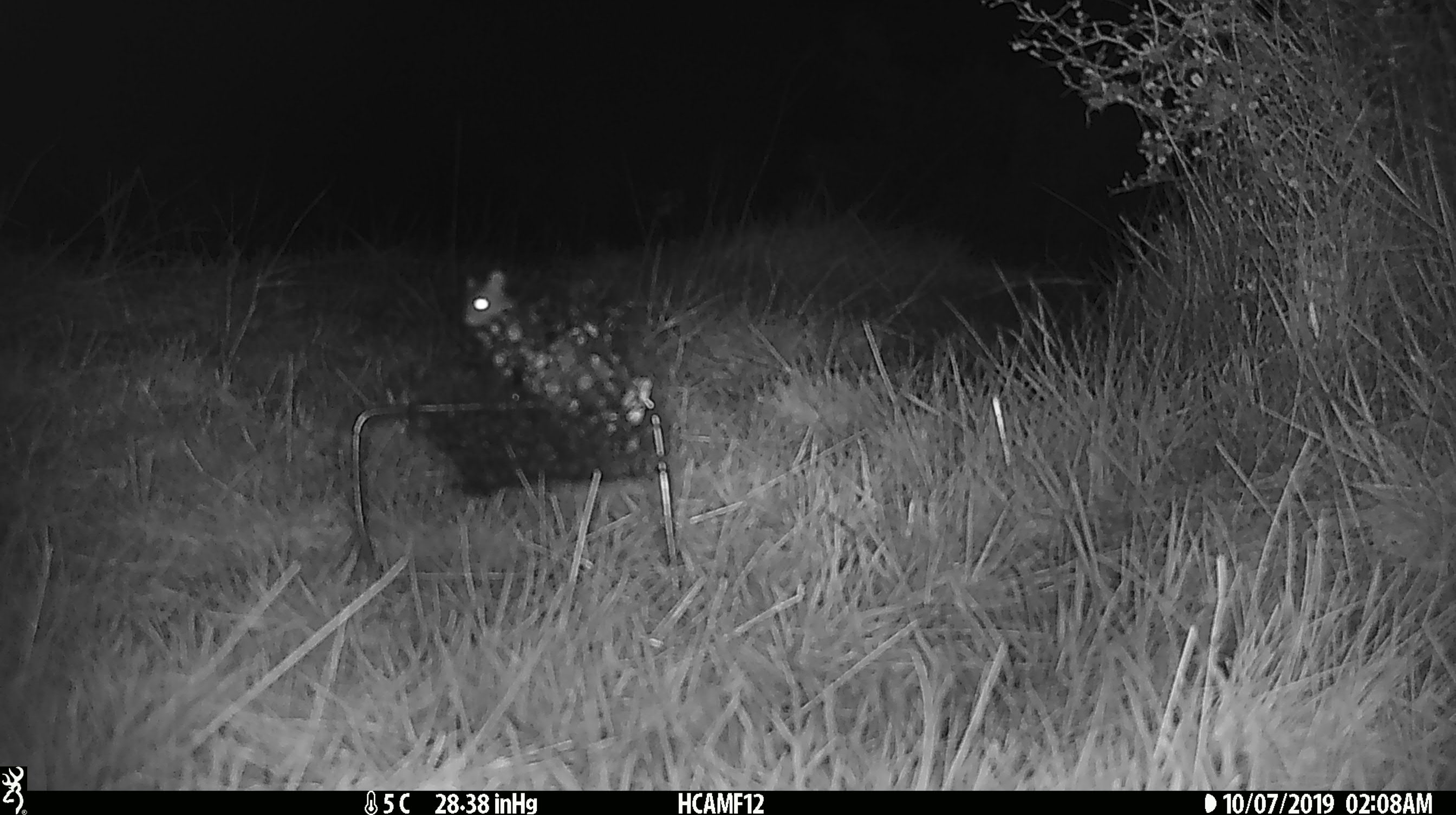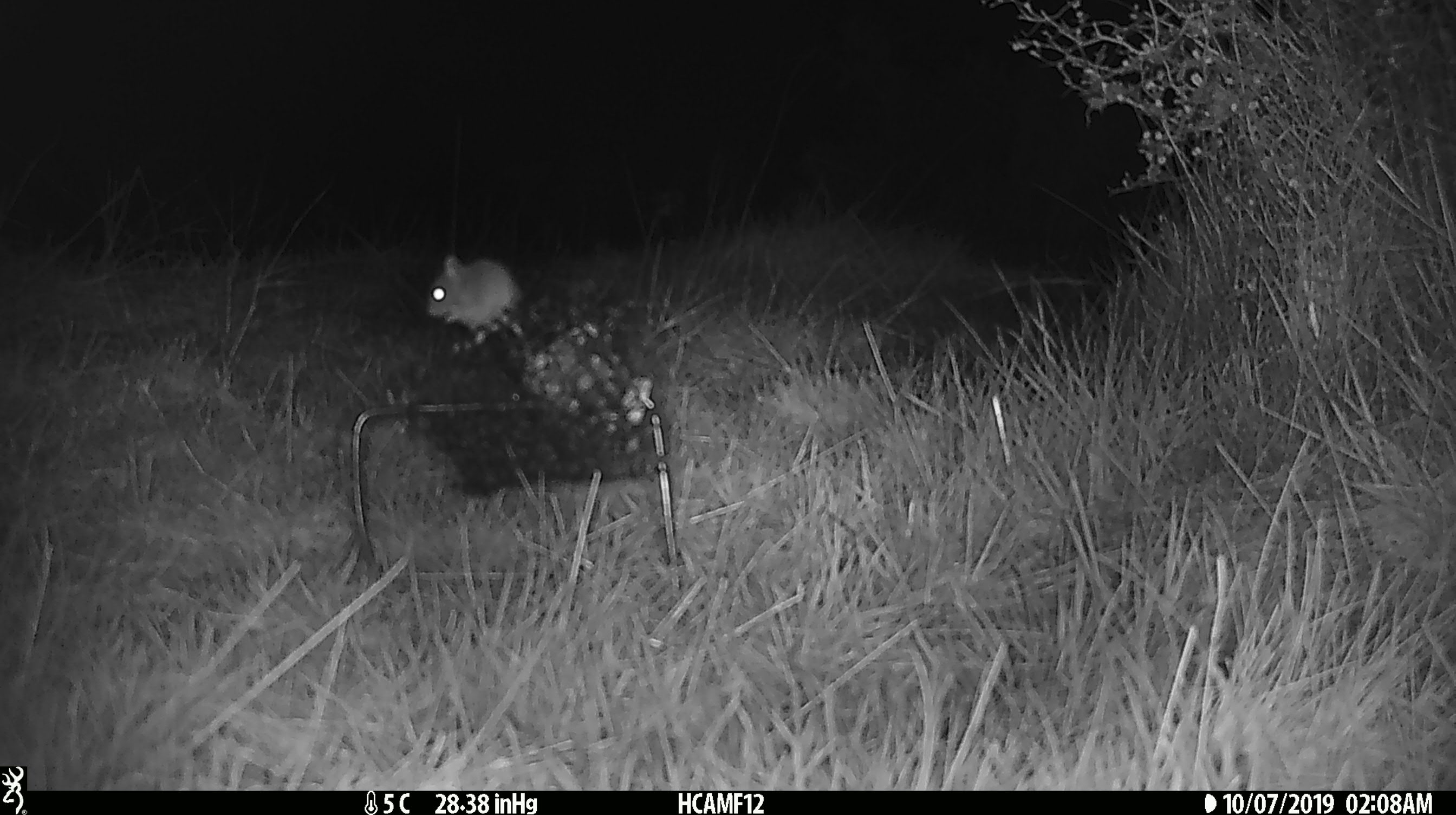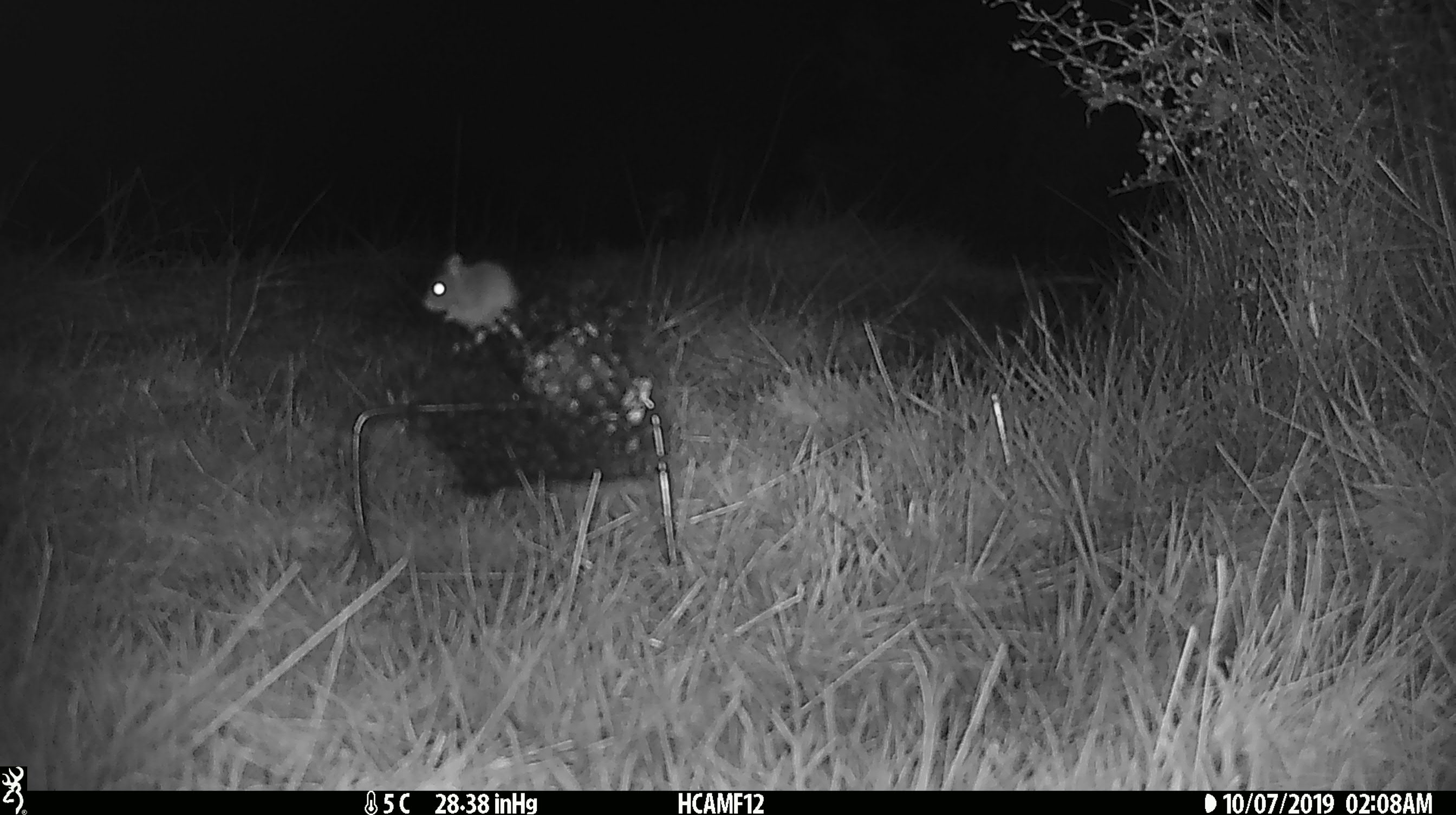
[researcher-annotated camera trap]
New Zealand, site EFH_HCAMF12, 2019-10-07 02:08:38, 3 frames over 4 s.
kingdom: Animalia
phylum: Chordata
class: Mammalia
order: Rodentia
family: Muridae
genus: Mus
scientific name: Mus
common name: mouse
Mouse (Mus).